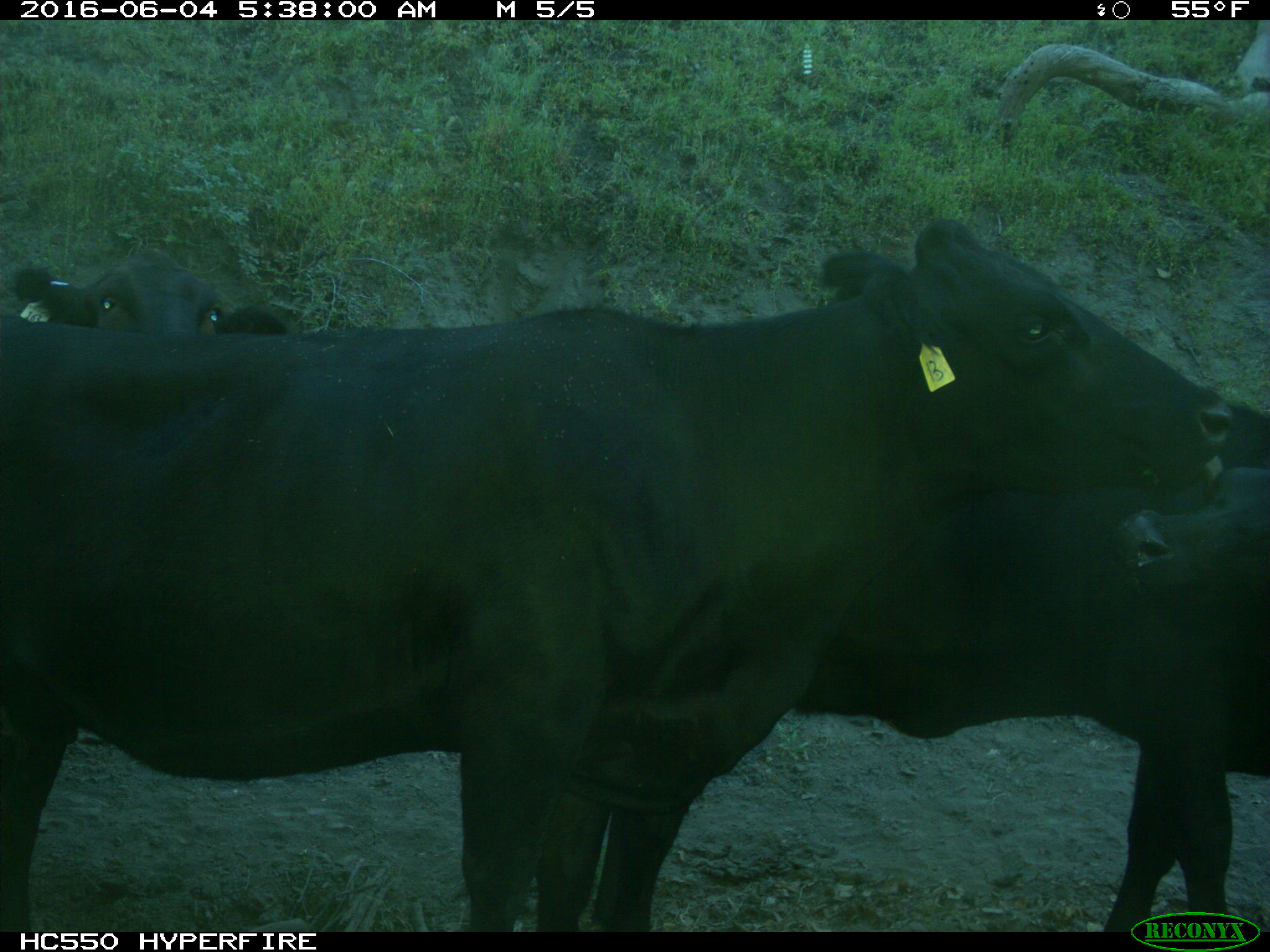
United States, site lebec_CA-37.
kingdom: Animalia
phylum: Chordata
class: Mammalia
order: Artiodactyla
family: Bovidae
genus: Bos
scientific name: Bos taurus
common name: domestic cow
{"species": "Bos taurus (domestic cow)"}